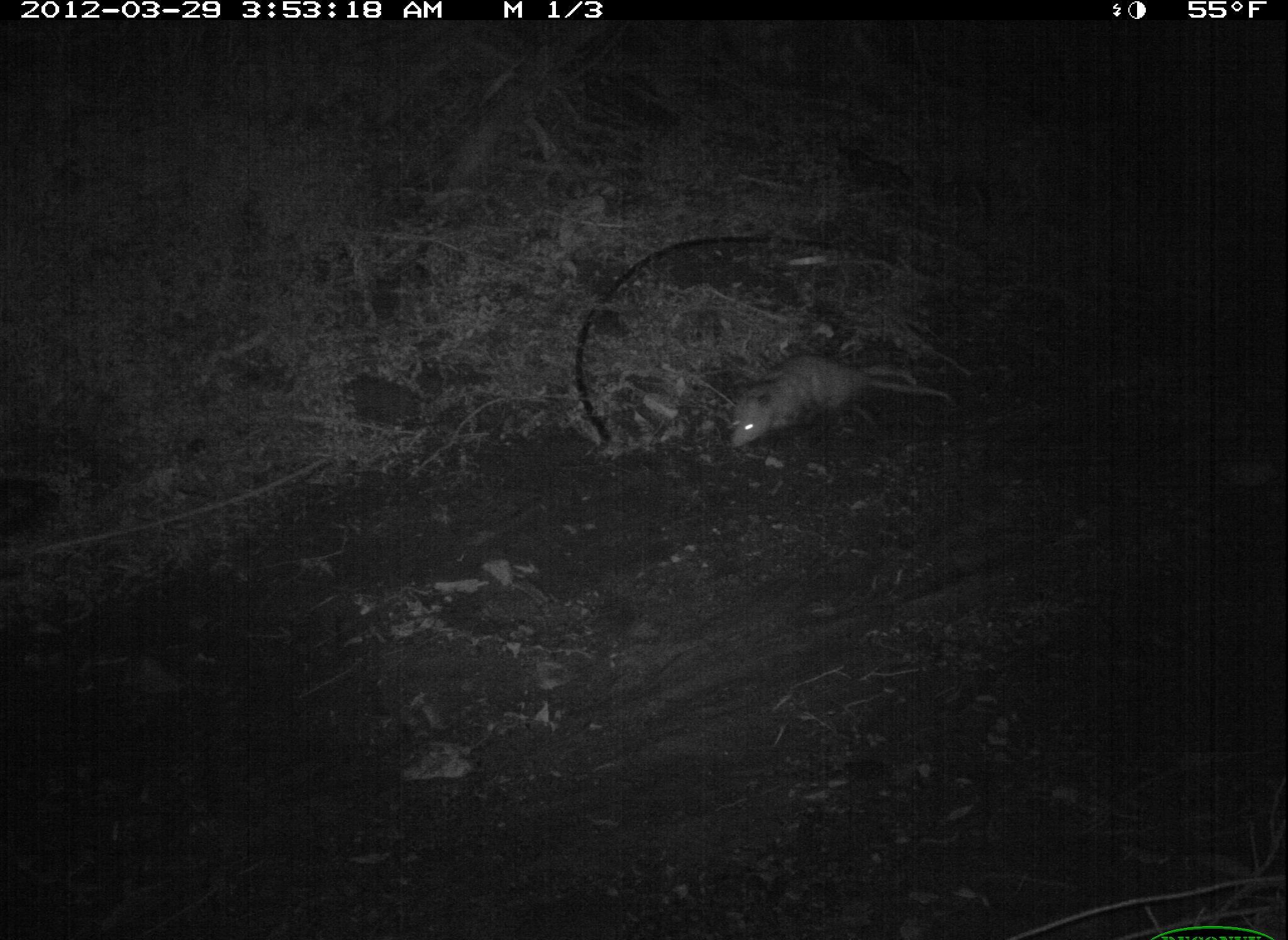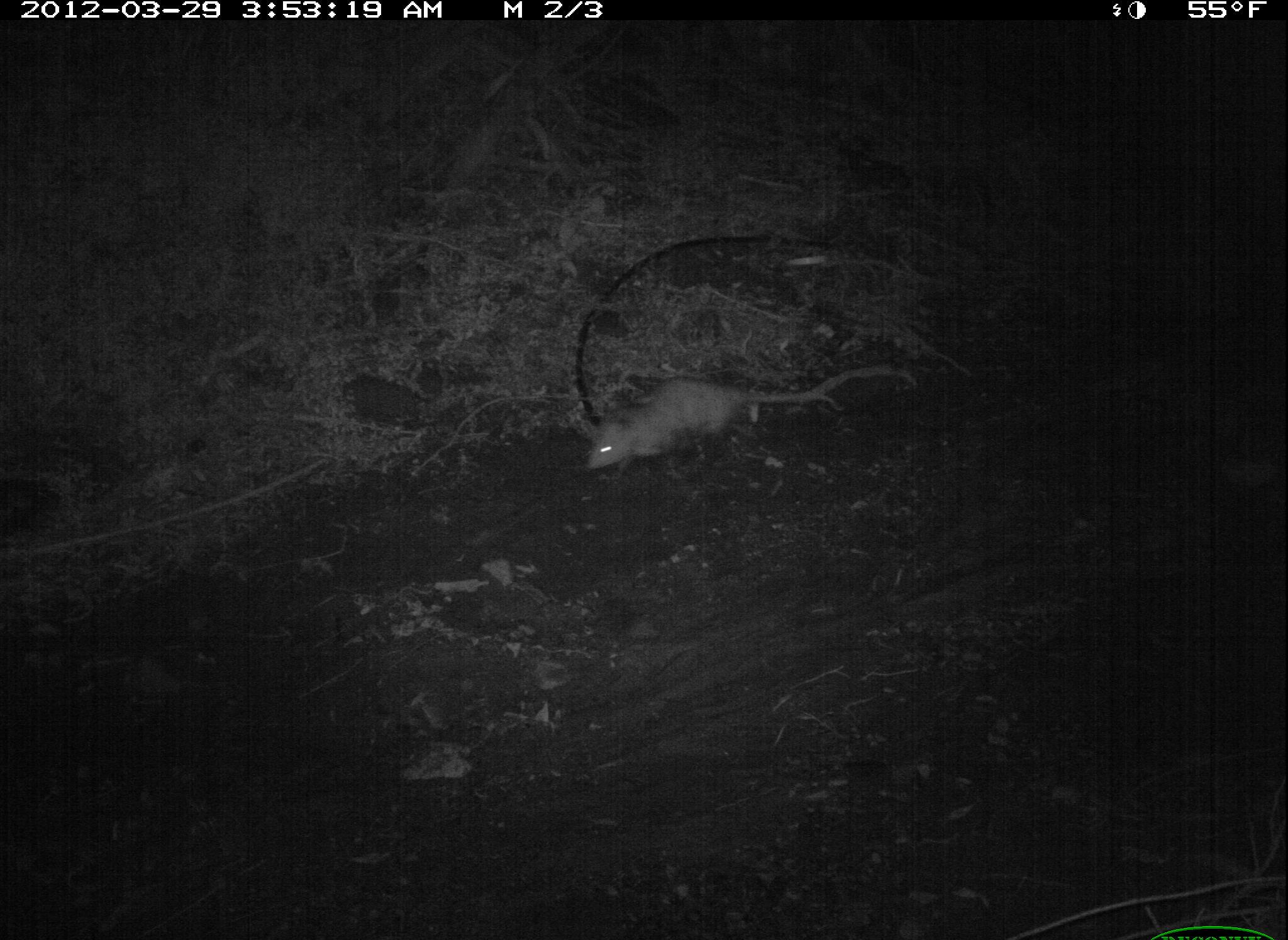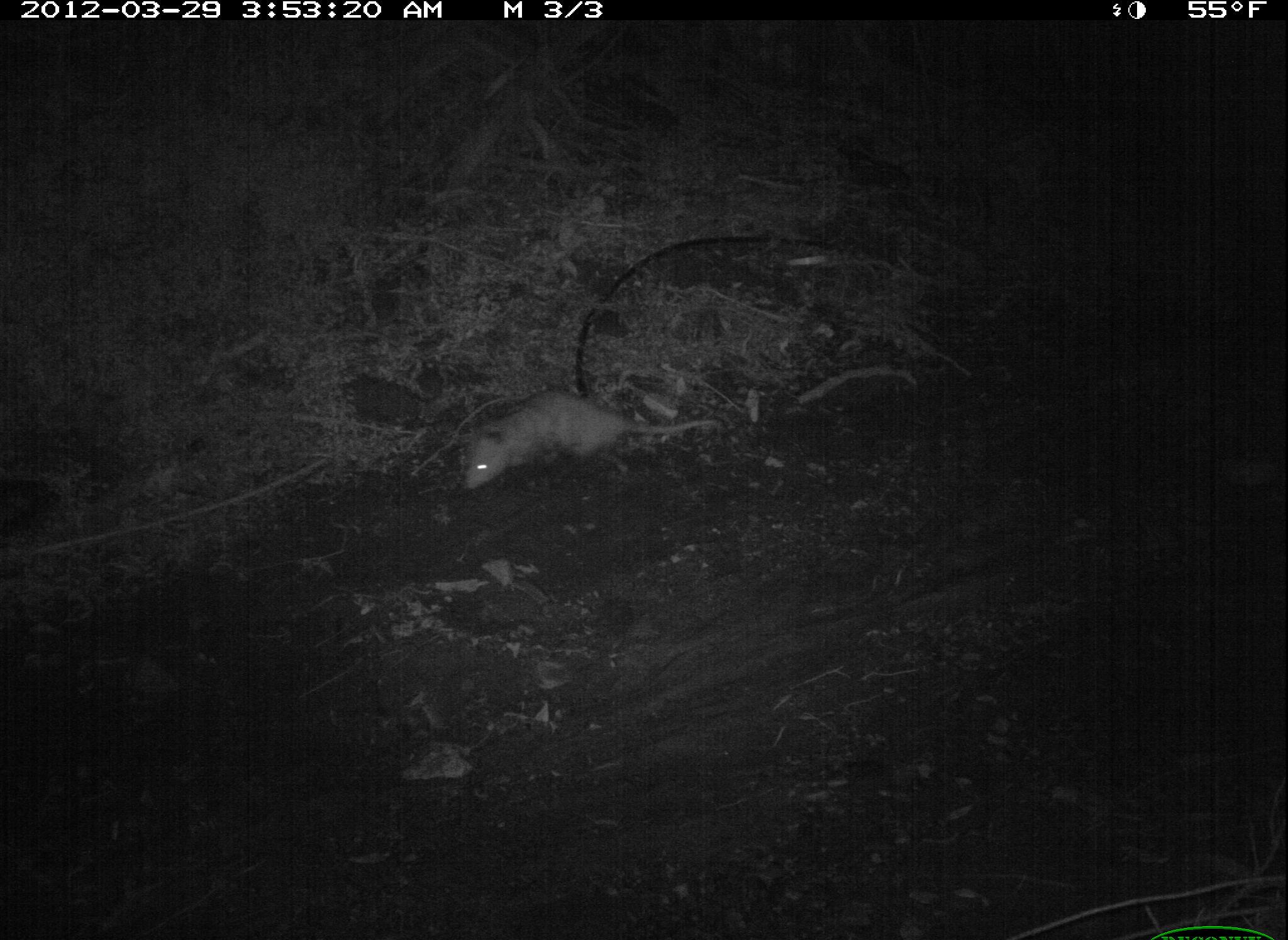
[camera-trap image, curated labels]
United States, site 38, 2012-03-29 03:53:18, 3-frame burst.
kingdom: Animalia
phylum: Chordata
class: Mammalia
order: Didelphimorphia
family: Didelphidae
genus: Didelphis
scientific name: Didelphis virginiana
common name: virginia opossum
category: opossum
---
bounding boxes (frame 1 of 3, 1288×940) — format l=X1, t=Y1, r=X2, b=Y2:
opossum: l=715, t=345, r=935, b=454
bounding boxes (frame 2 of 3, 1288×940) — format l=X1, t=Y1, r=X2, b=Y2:
opossum: l=573, t=350, r=923, b=478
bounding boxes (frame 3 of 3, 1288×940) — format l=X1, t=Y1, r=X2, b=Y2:
opossum: l=425, t=364, r=731, b=496